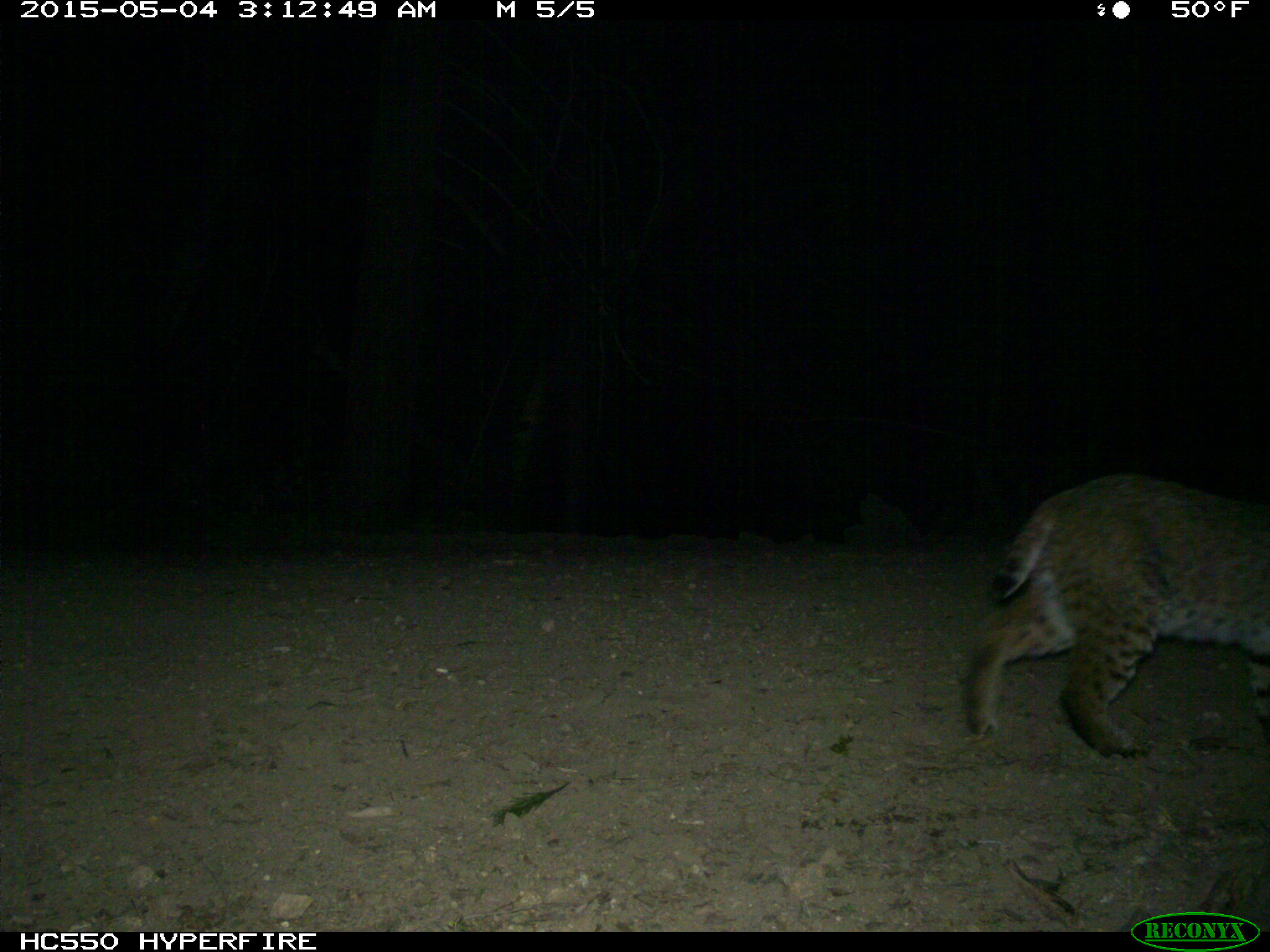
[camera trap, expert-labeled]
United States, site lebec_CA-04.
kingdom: Animalia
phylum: Chordata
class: Mammalia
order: Carnivora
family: Felidae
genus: Lynx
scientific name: Lynx rufus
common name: bobcat